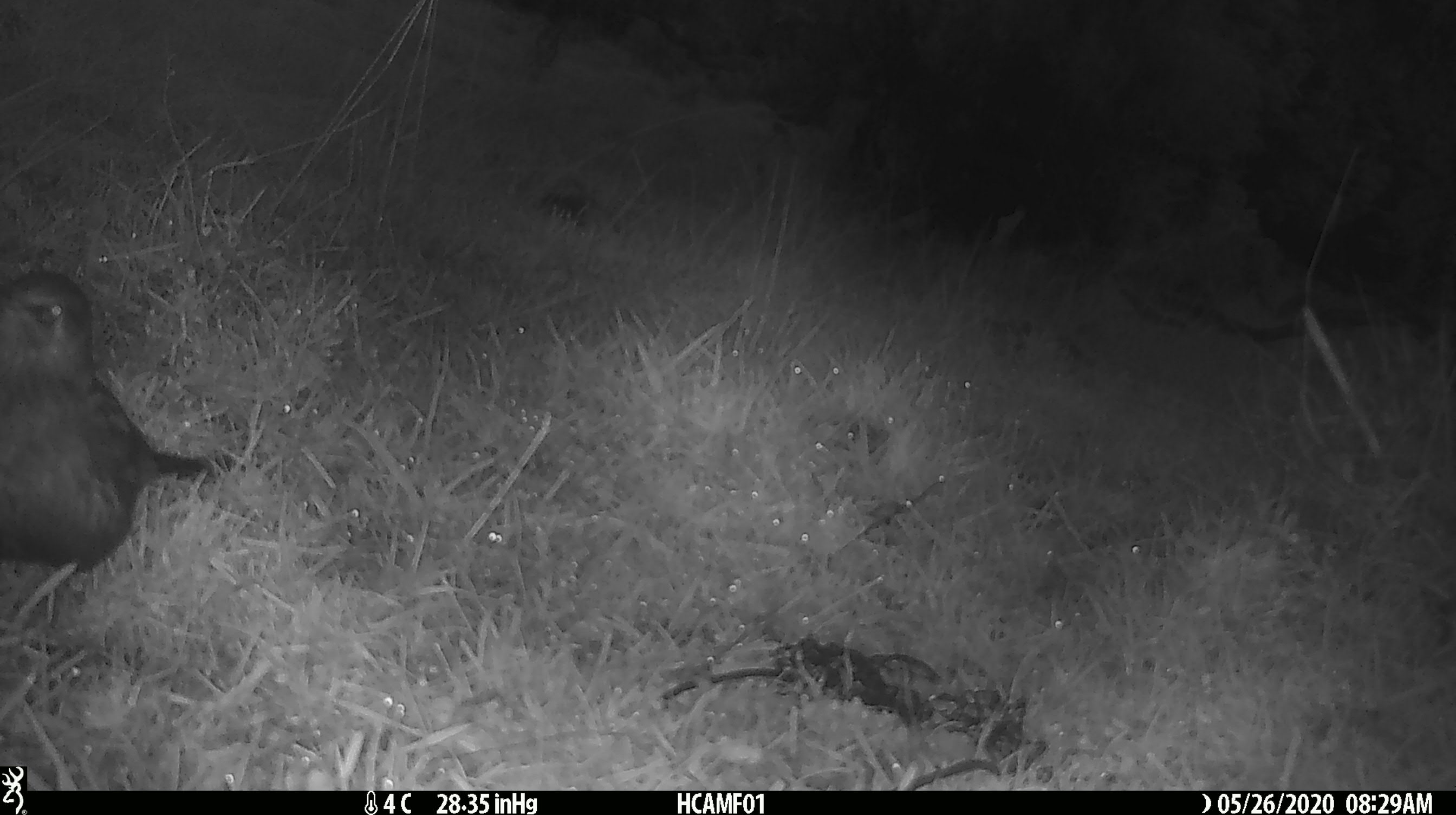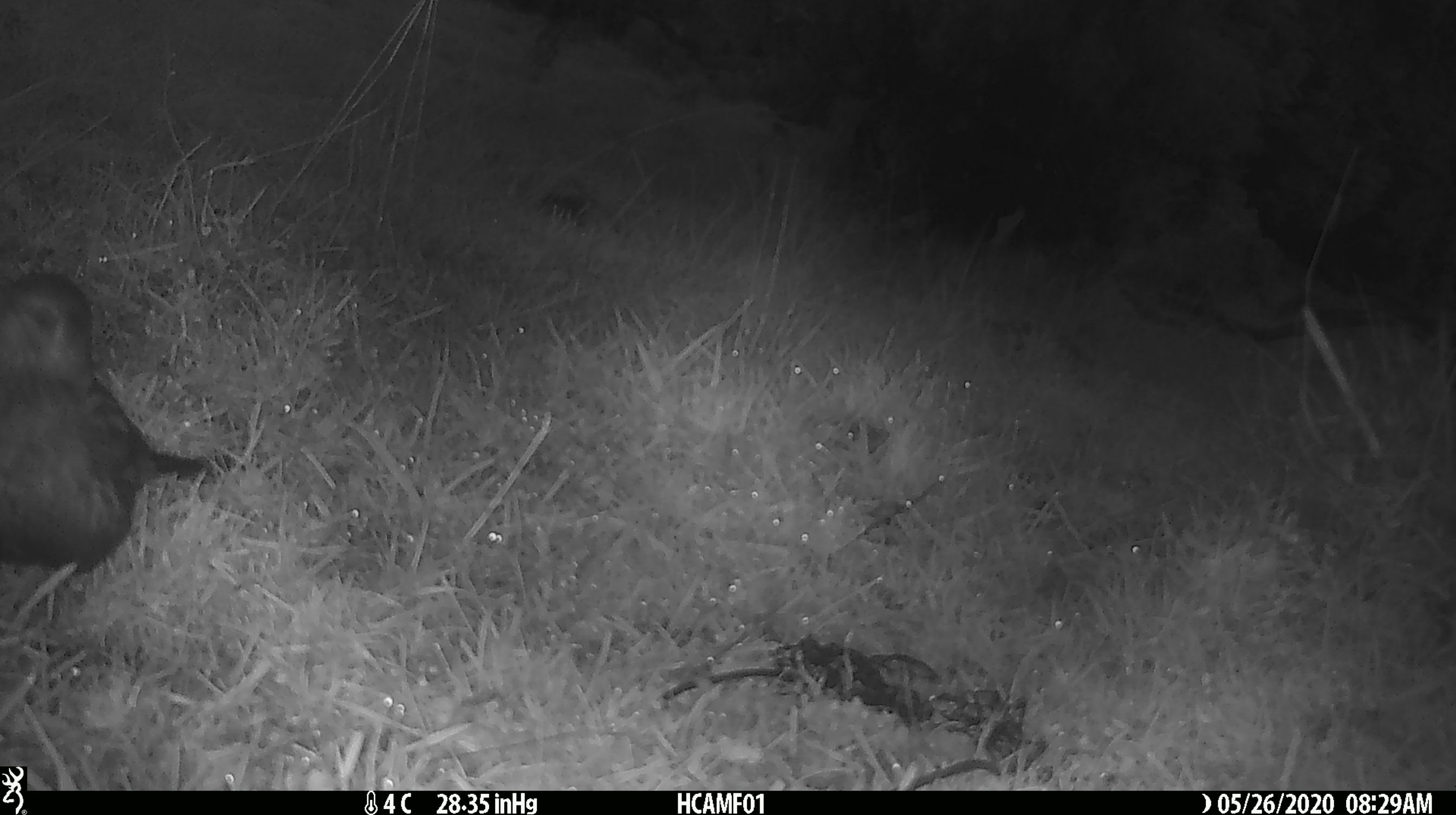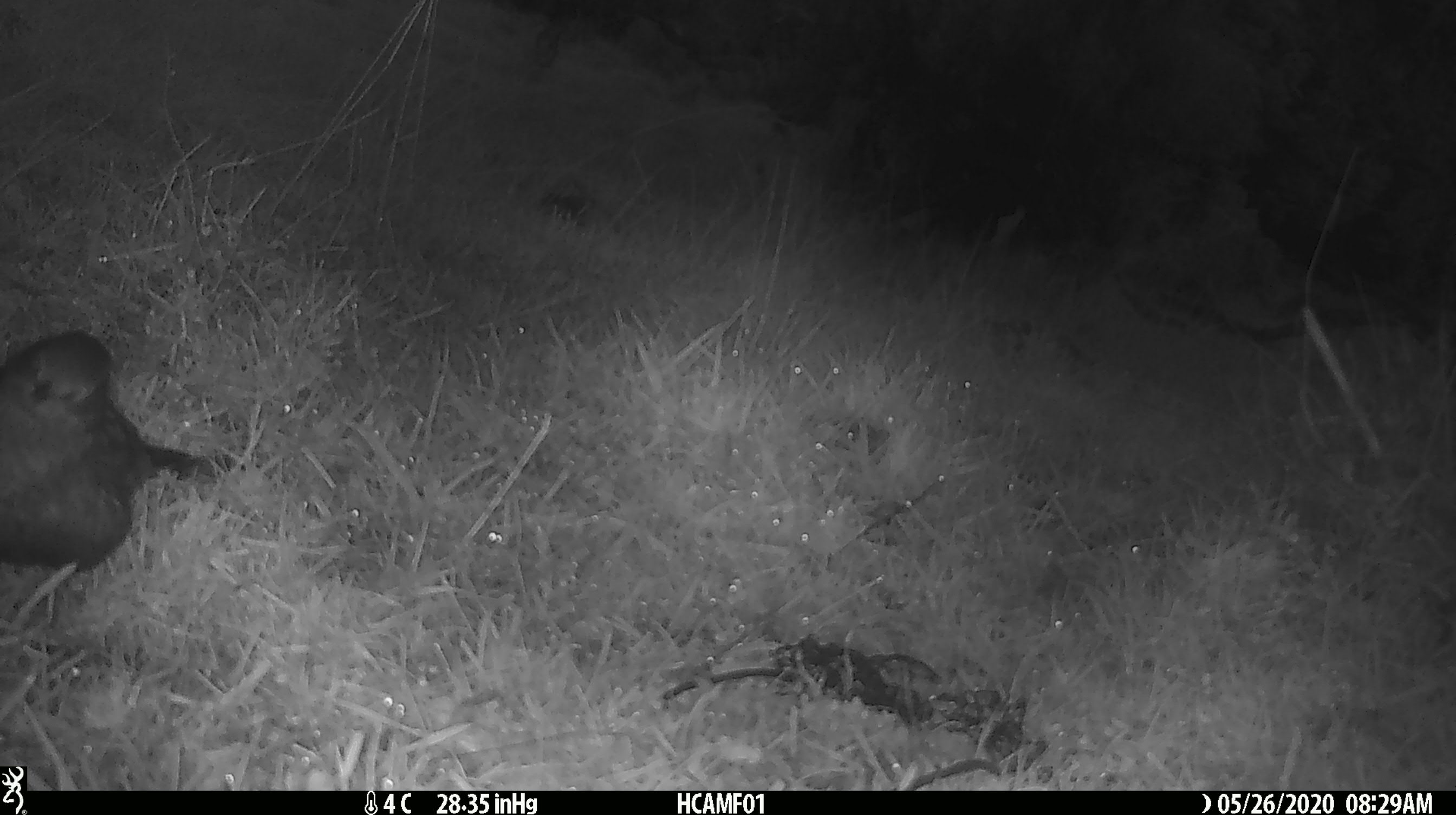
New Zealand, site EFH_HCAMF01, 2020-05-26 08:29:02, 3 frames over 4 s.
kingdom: Animalia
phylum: Chordata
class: Aves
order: Passeriformes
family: Turdidae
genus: Turdus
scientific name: Turdus merula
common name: eurasian blackbird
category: blackbird